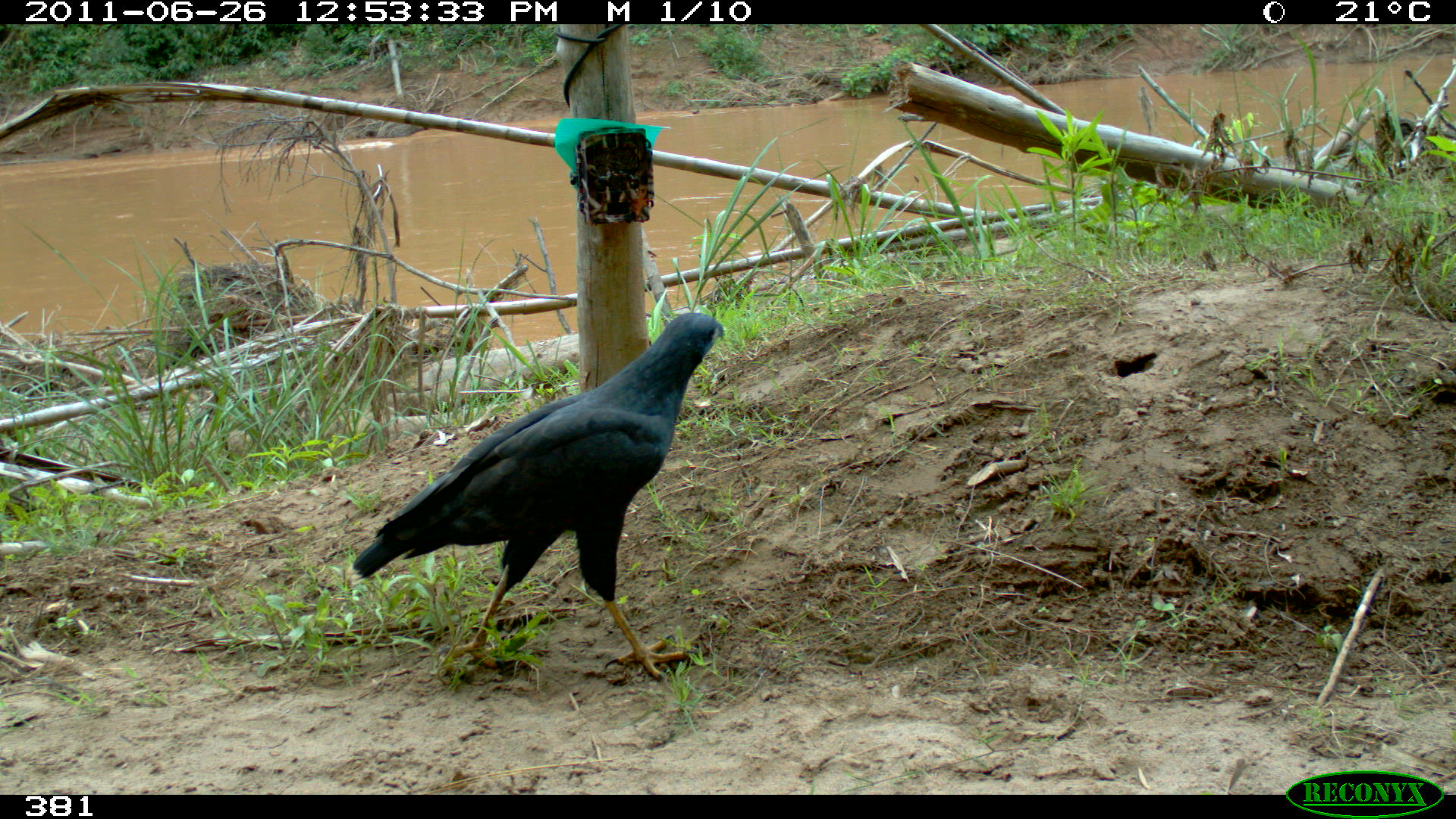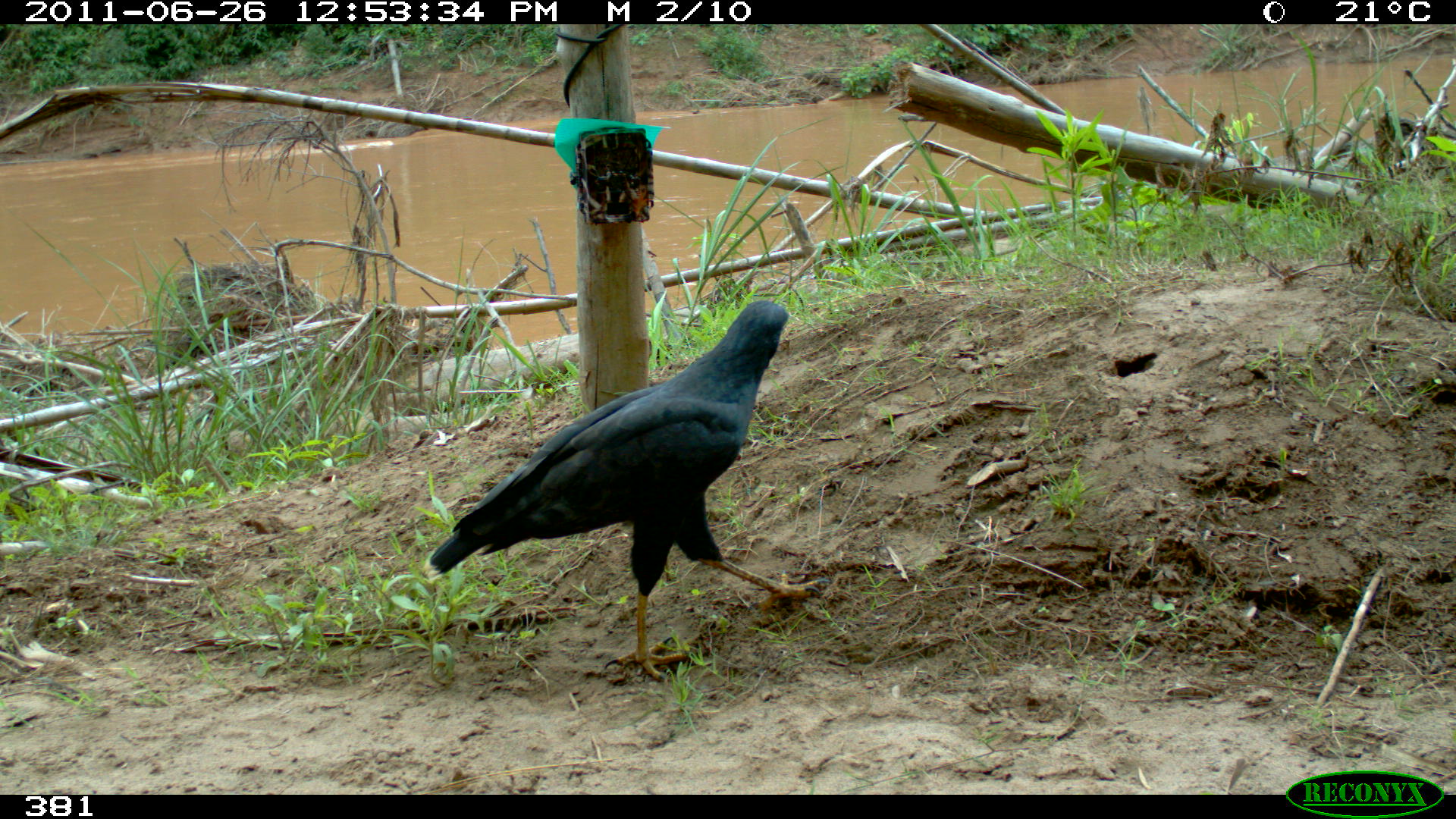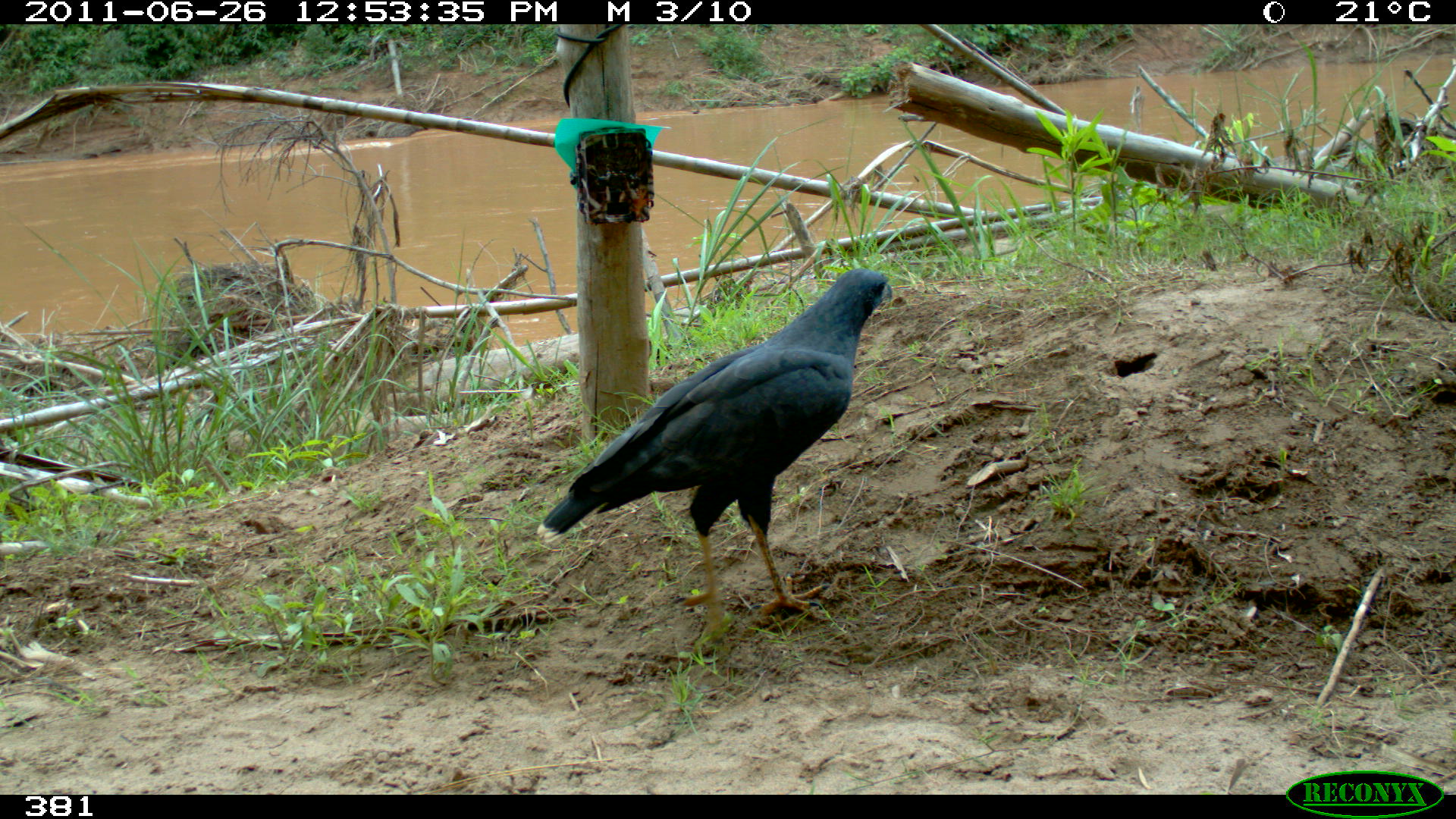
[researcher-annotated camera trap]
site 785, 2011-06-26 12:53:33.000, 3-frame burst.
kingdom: Animalia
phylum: Chordata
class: Aves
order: Accipitriformes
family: Accipitridae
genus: Buteogallus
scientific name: Buteogallus urubitinga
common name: great black hawk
Buteogallus urubitinga (great black hawk).